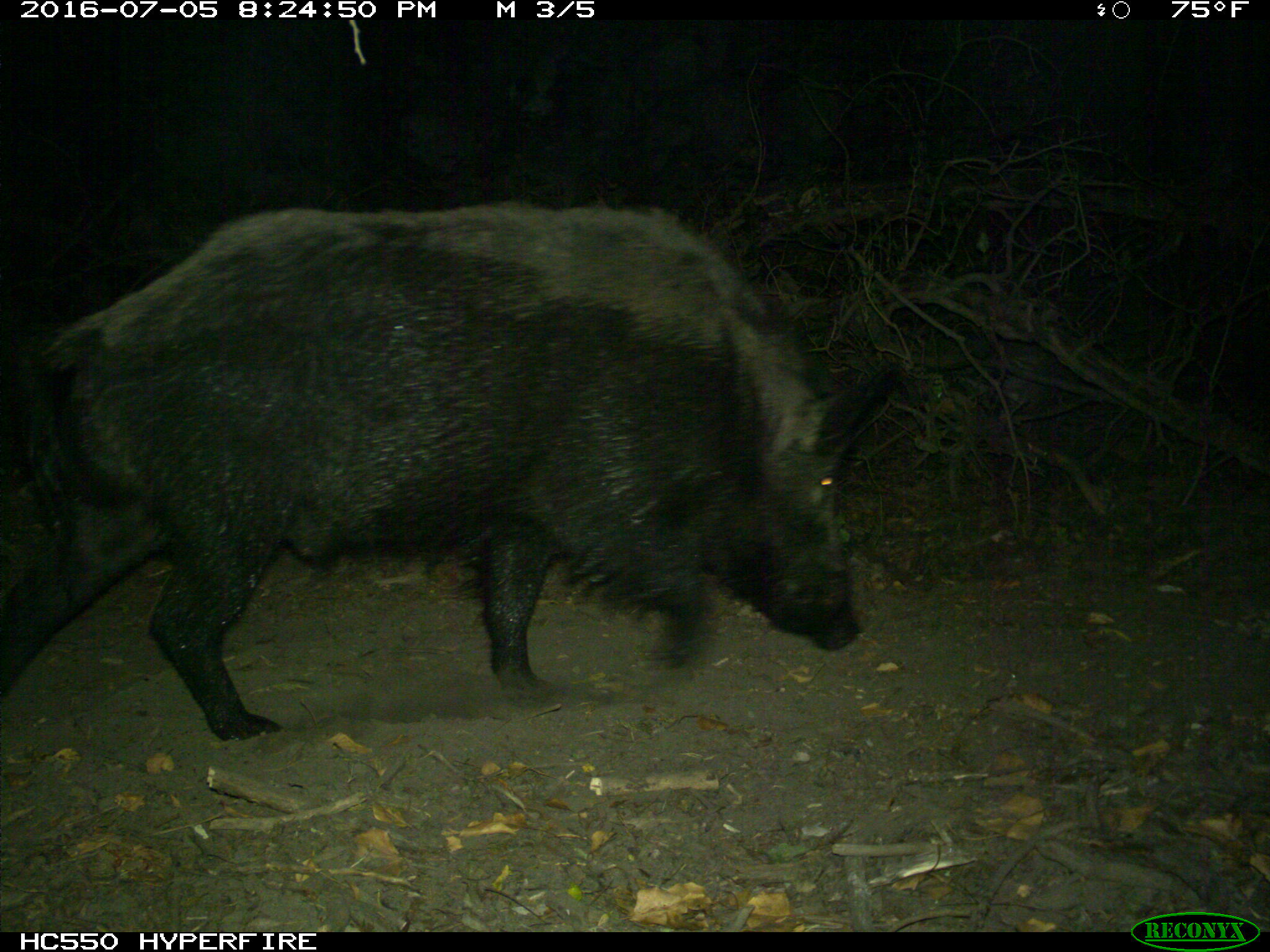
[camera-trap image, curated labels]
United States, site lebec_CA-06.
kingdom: Animalia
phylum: Chordata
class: Mammalia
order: Artiodactyla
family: Suidae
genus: Sus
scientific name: Sus scrofa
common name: wild boar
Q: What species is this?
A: Sus scrofa (wild boar).